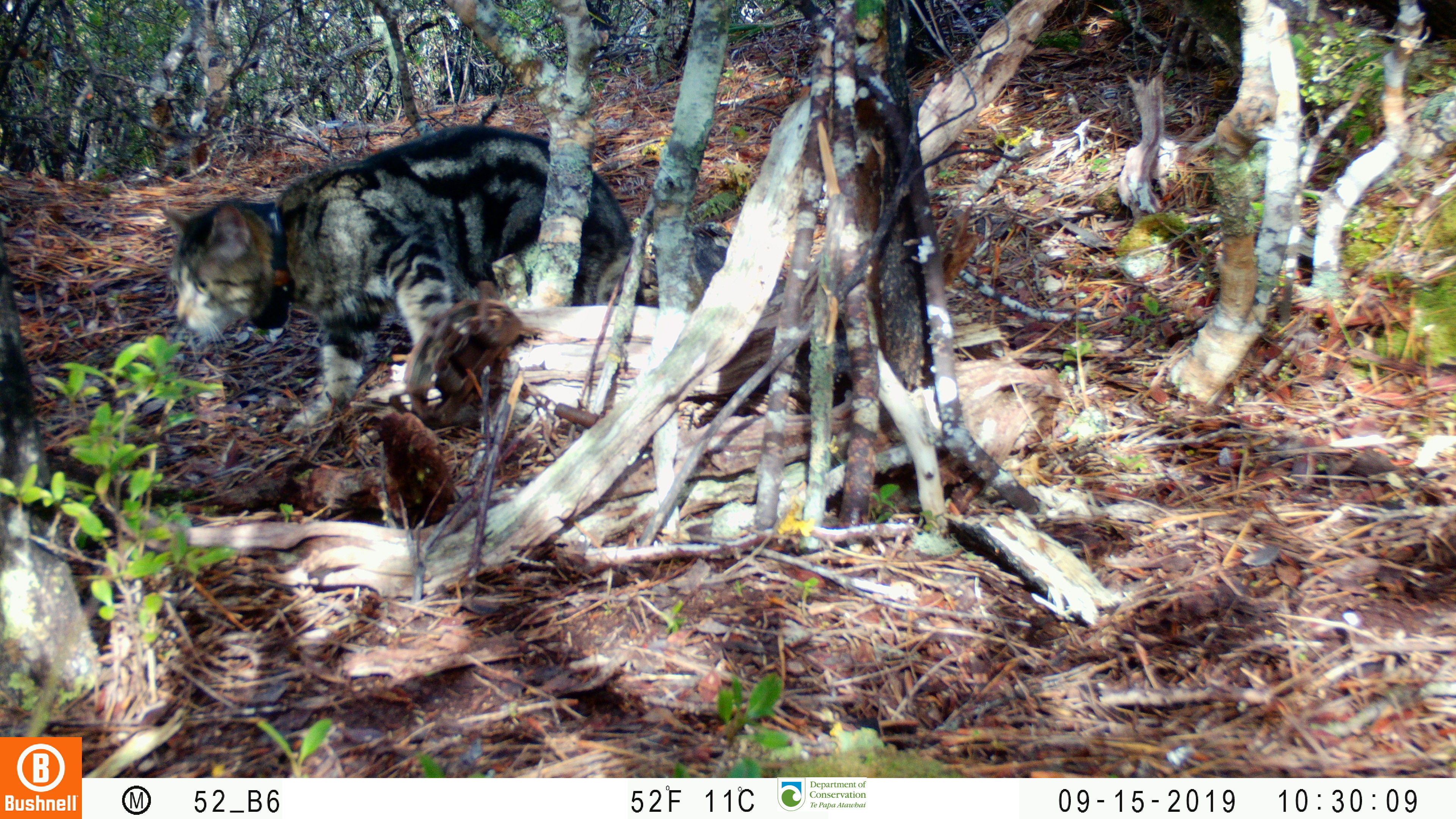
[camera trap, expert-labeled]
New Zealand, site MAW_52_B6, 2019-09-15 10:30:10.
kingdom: Animalia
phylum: Chordata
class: Mammalia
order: Carnivora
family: Felidae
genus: Felis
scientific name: Felis catus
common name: domestic cat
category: cat